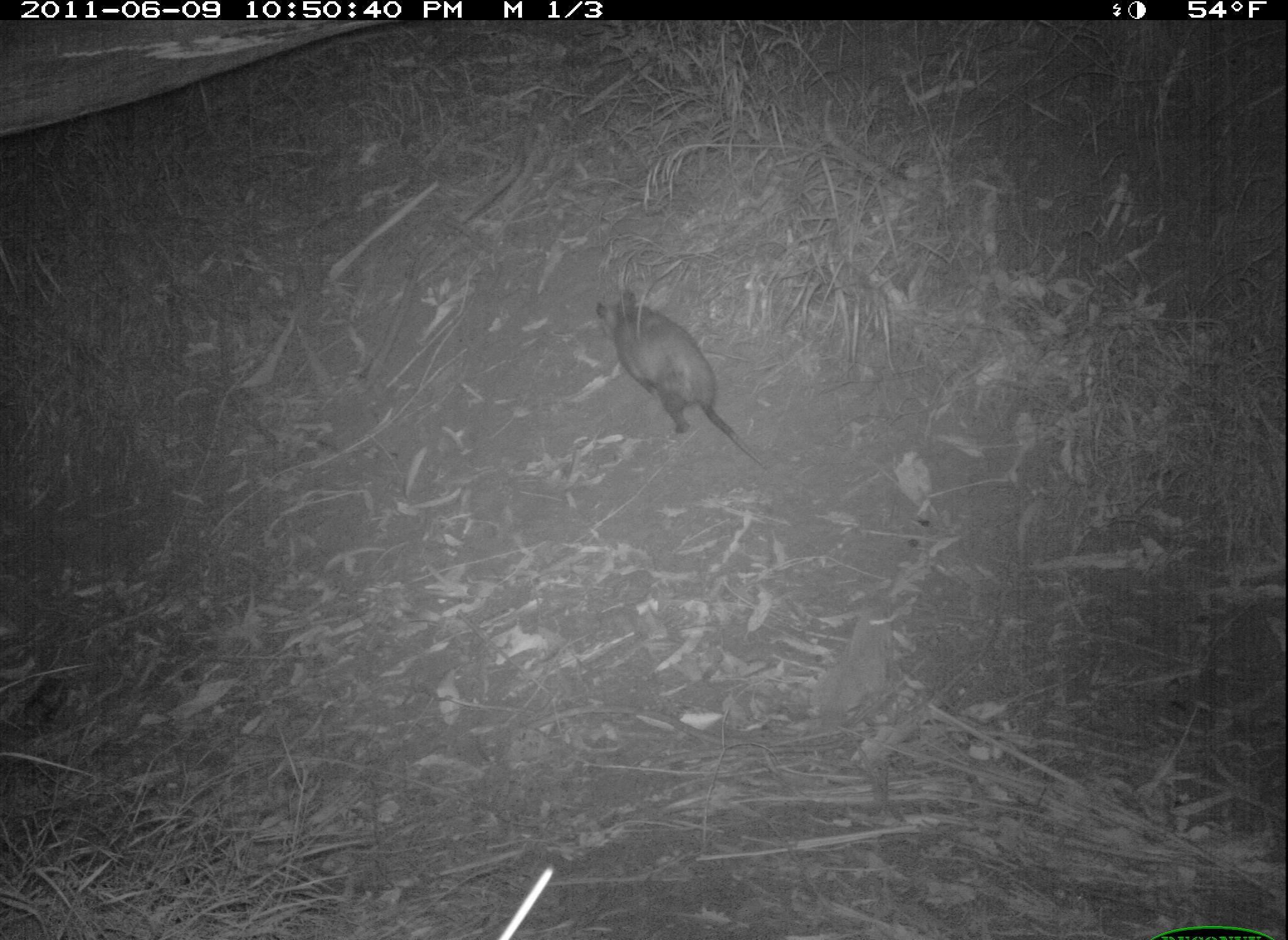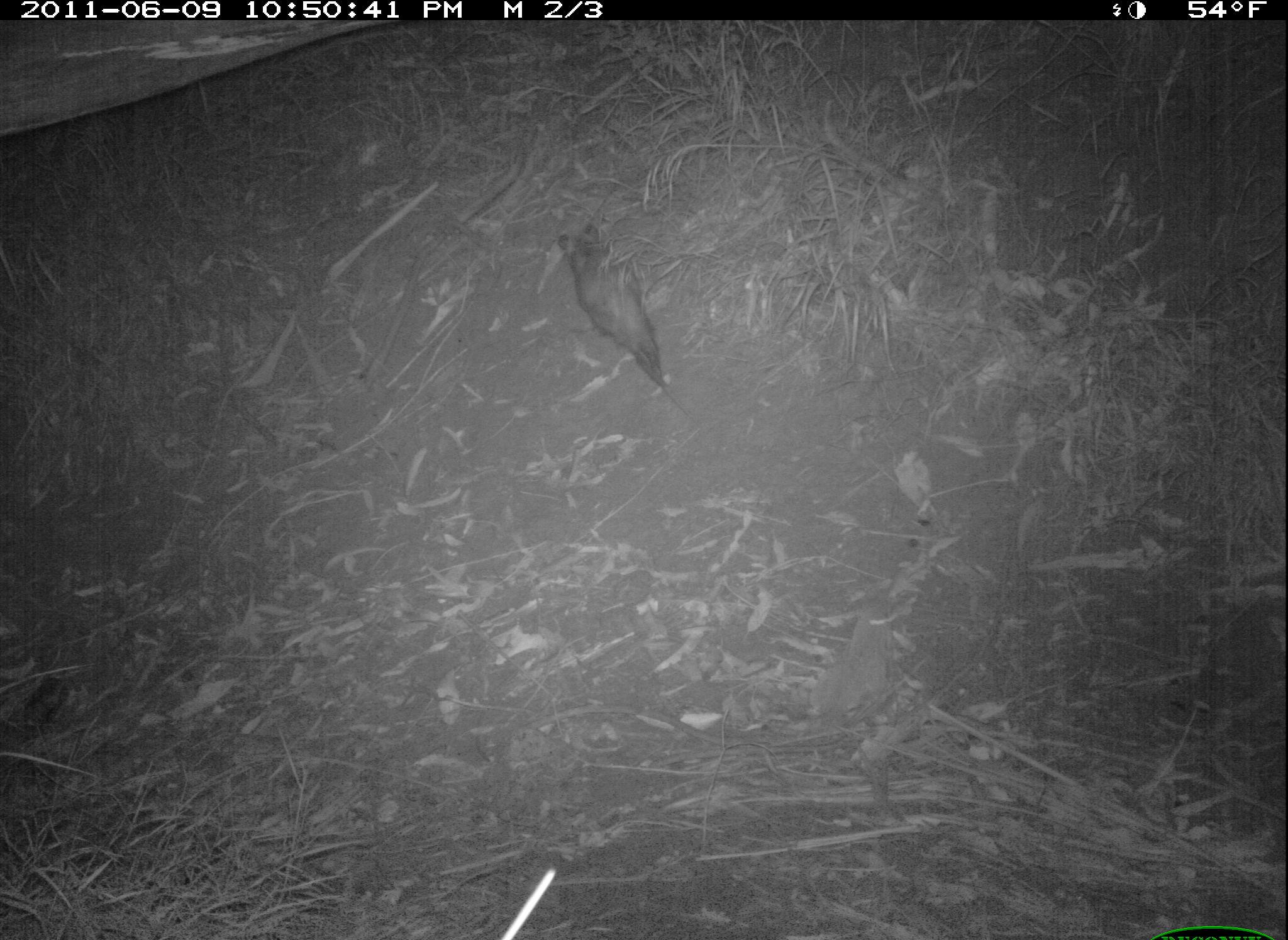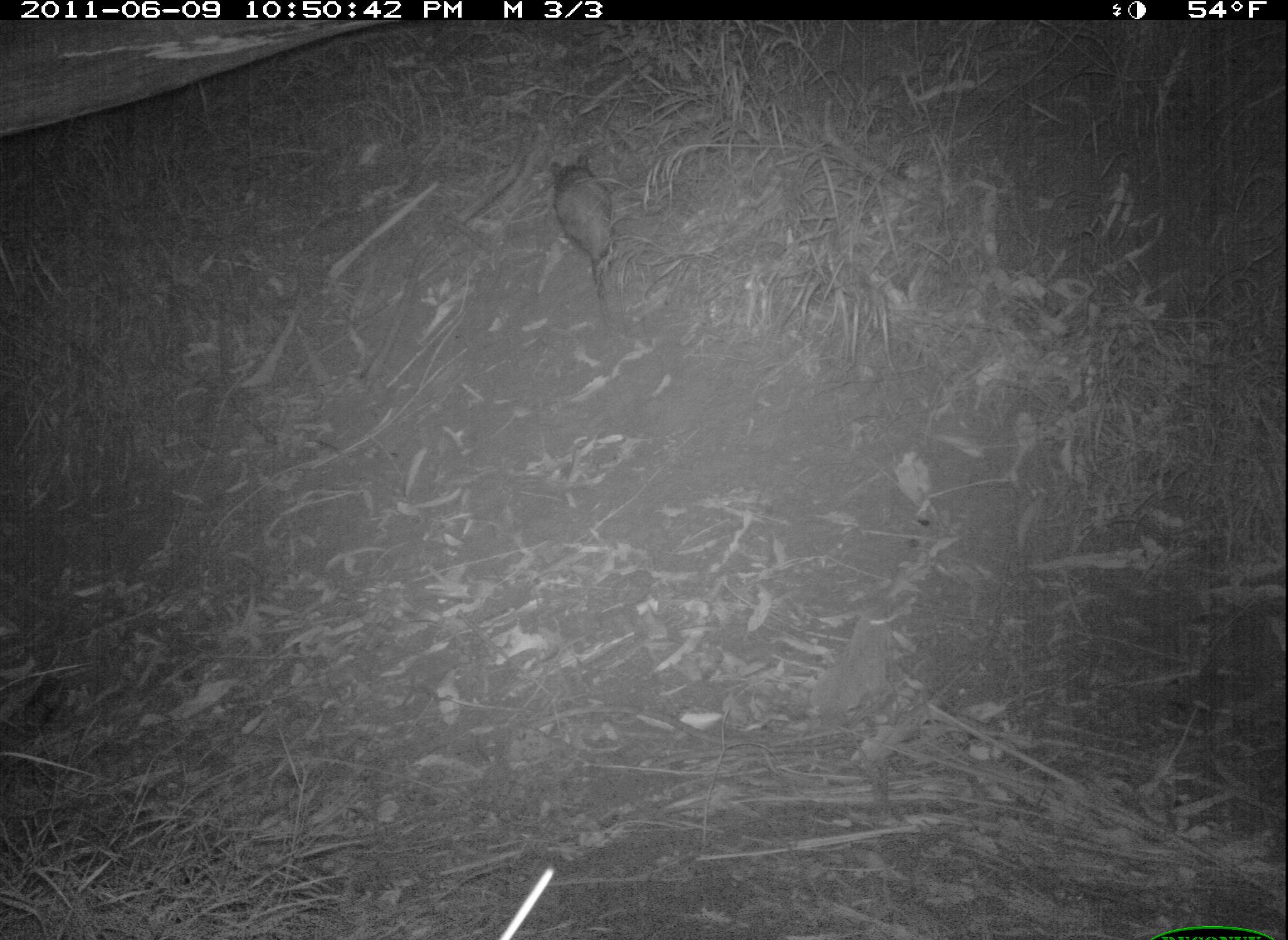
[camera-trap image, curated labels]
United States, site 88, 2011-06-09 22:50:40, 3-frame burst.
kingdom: Animalia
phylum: Chordata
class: Mammalia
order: Didelphimorphia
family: Didelphidae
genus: Didelphis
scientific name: Didelphis virginiana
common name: virginia opossum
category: opossum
Opossum (virginia opossum) (Didelphis virginiana).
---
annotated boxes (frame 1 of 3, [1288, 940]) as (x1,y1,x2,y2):
opossum: (580,271,795,506)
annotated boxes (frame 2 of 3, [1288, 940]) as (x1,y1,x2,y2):
opossum: (557,217,689,411)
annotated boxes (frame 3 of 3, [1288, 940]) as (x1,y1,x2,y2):
opossum: (543,148,633,314)